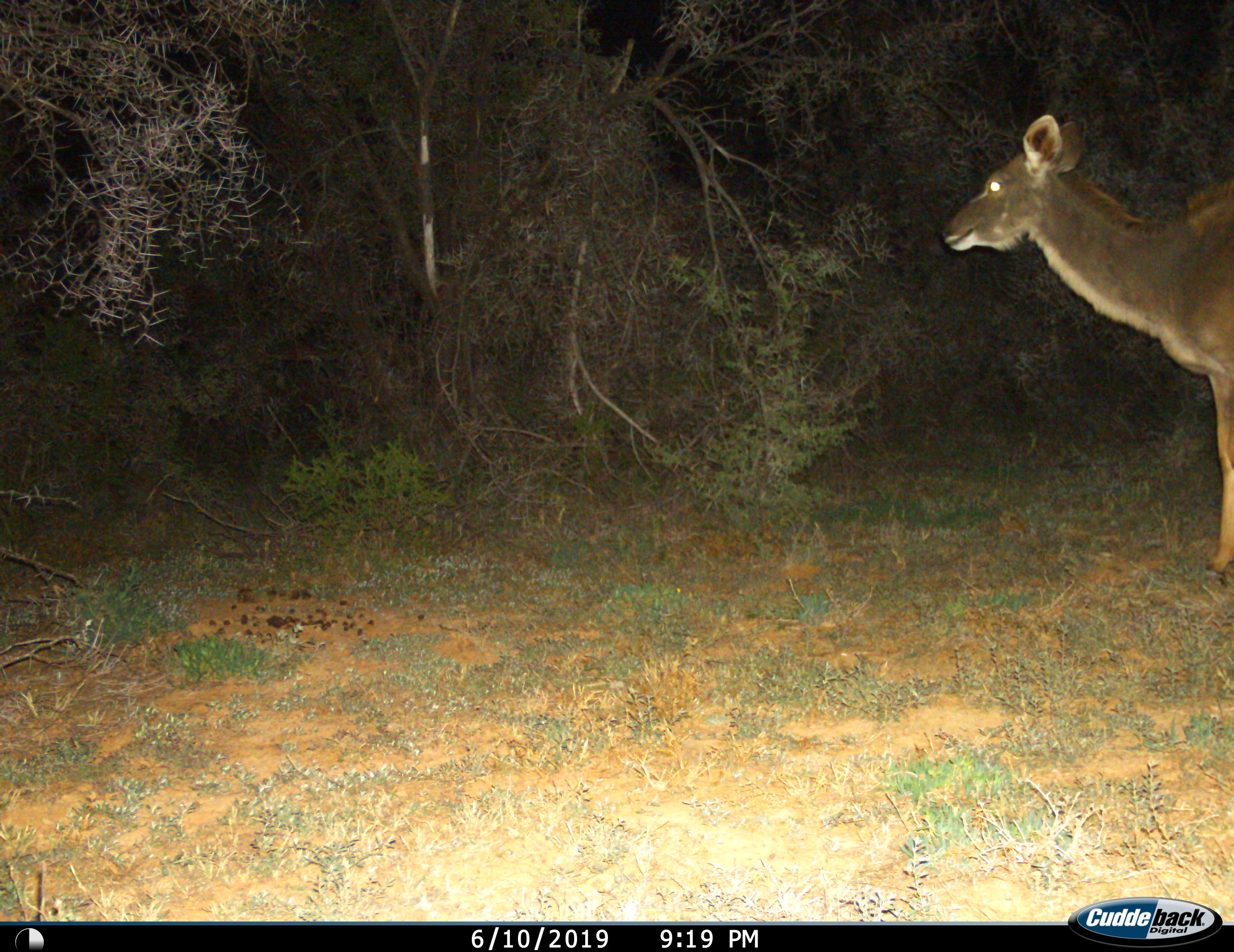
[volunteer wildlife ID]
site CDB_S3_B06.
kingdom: Animalia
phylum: Chordata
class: Mammalia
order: Artiodactyla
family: Bovidae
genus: Tragelaphus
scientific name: Tragelaphus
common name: kudu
Kudu (Tragelaphus), count 1. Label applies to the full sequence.